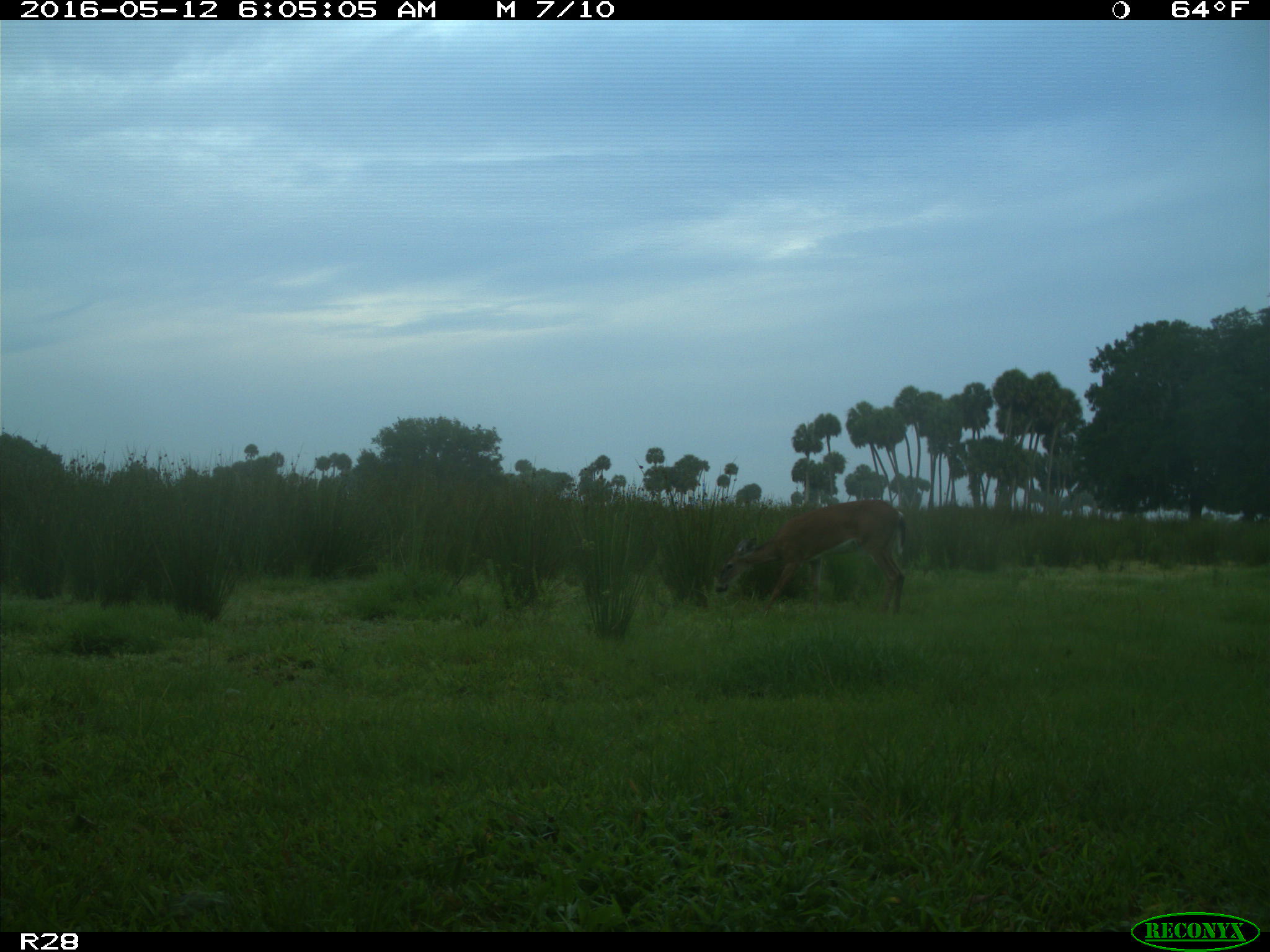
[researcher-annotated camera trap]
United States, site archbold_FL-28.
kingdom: Animalia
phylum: Chordata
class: Mammalia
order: Artiodactyla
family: Cervidae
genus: Odocoileus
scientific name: Odocoileus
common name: deer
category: unidentified deer